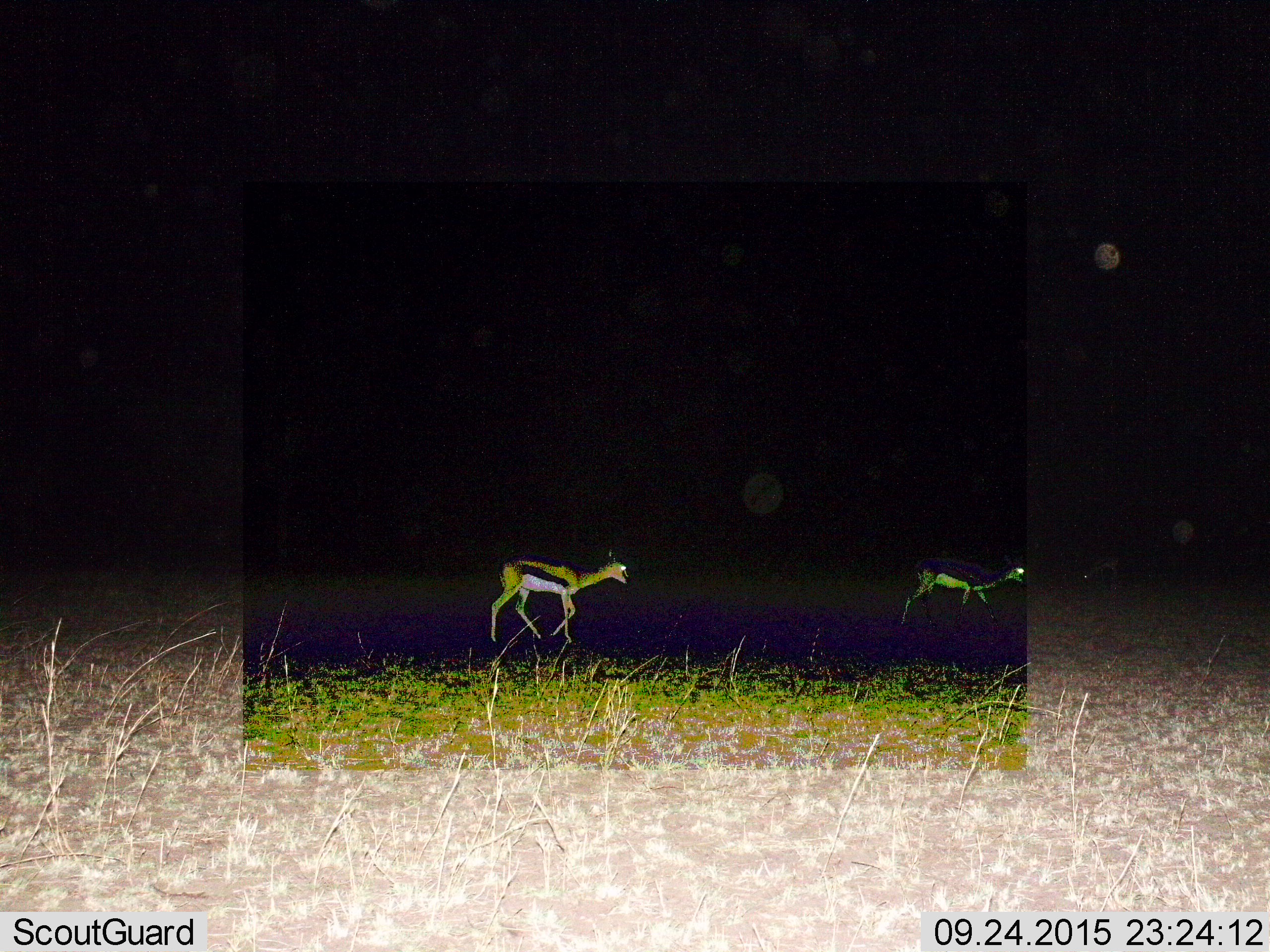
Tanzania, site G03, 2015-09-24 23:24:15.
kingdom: Animalia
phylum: Chordata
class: Mammalia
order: Artiodactyla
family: Bovidae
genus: Eudorcas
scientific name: Eudorcas thomsonii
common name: thomson's gazelle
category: gazellethomsons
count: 2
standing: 29%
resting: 0%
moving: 82%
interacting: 0%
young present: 0%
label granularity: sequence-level